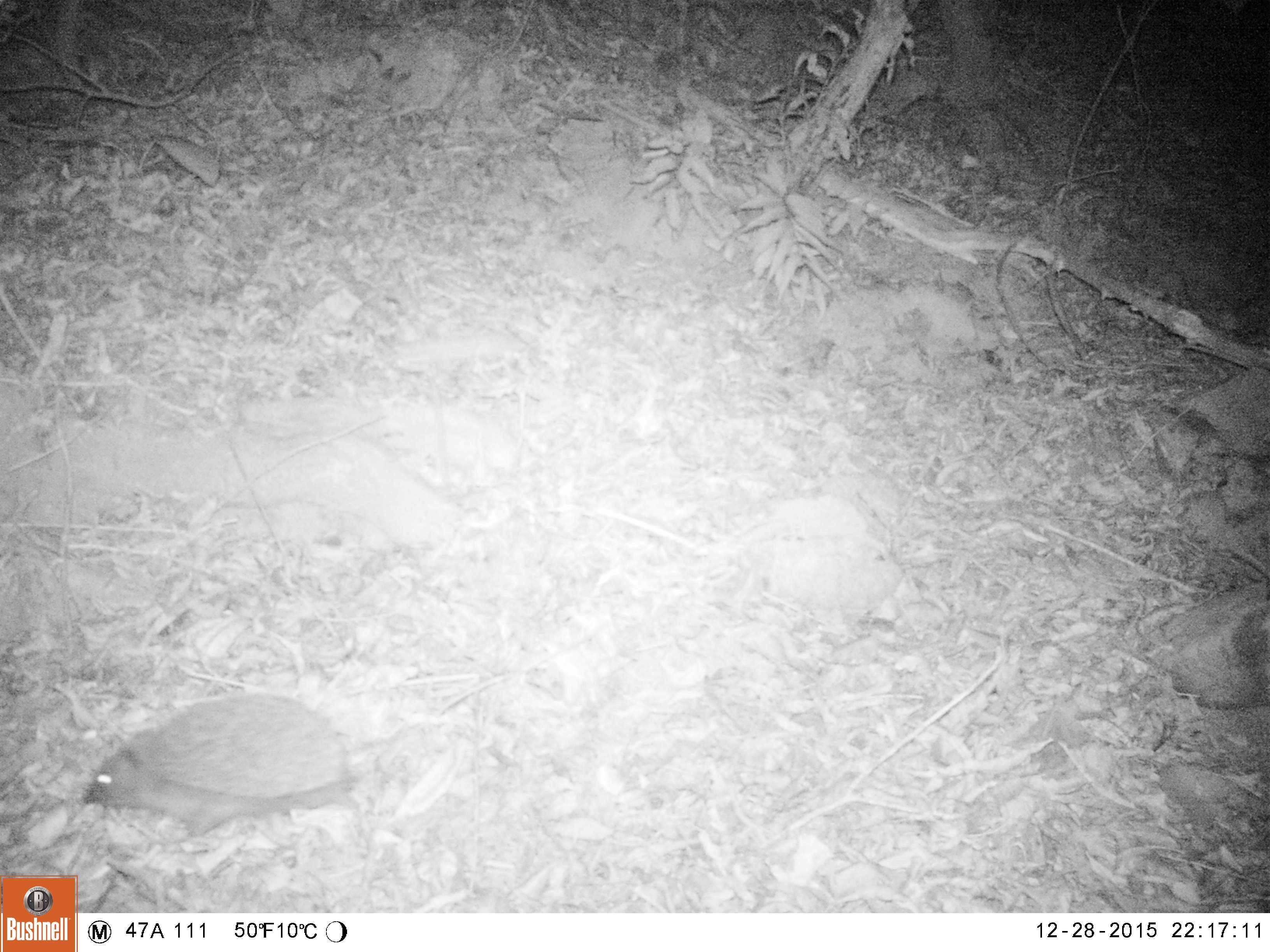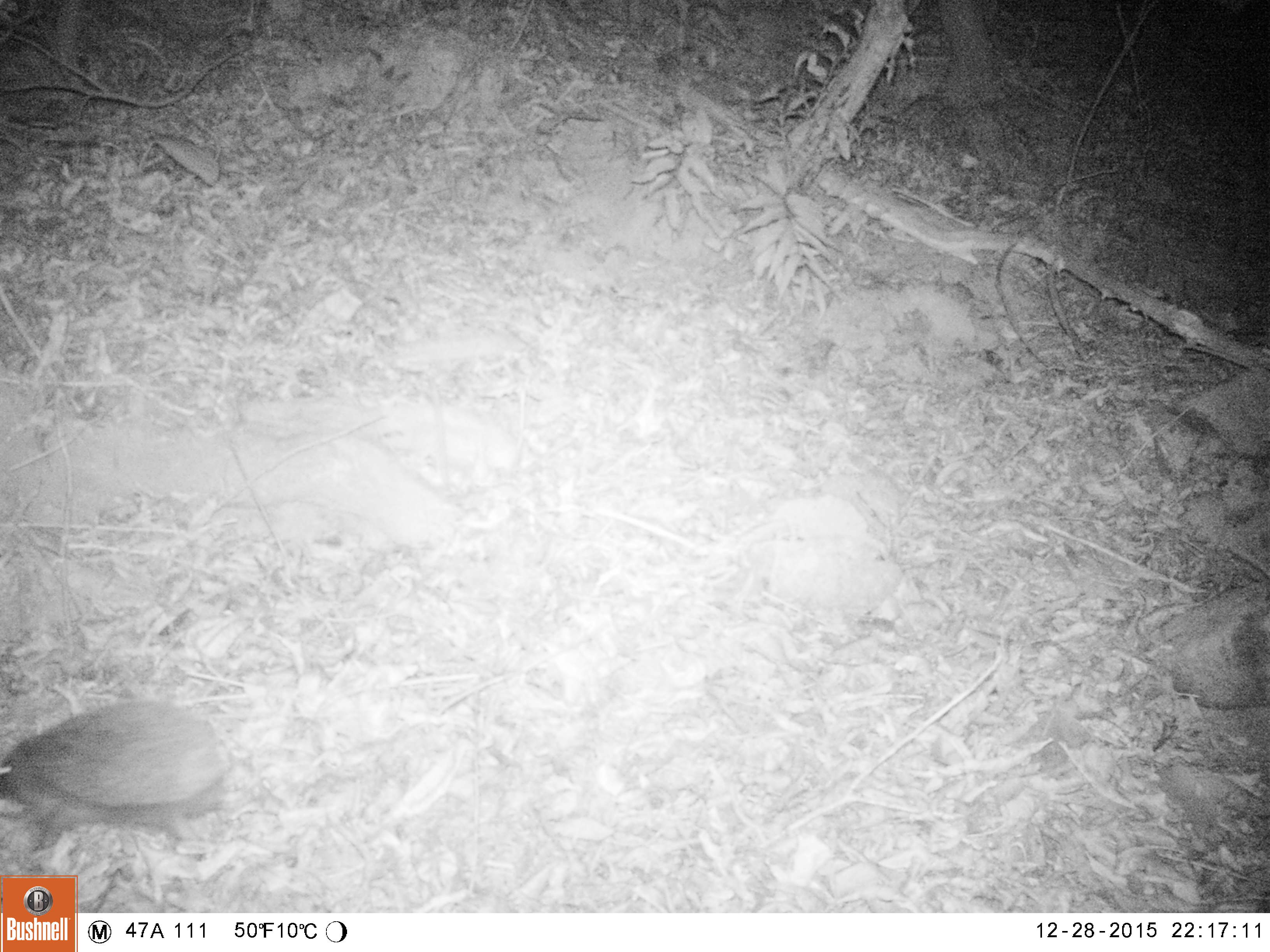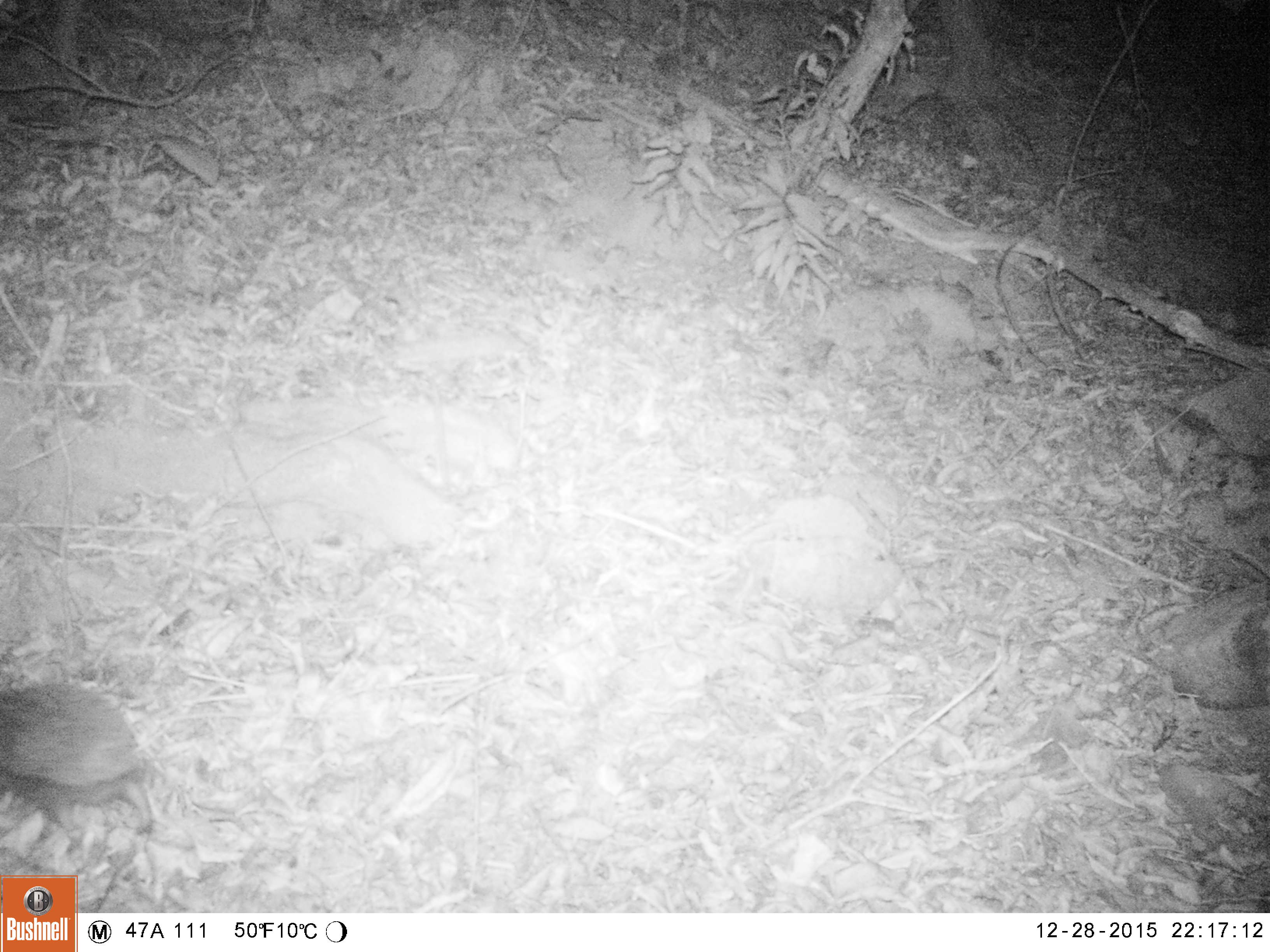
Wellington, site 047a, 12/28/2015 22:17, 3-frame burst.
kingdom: Animalia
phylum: Chordata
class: Mammalia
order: Eulipotyphla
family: Erinaceidae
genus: Erinaceus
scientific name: Erinaceus europaeus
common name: hedgehog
Hedgehog (Erinaceus europaeus).